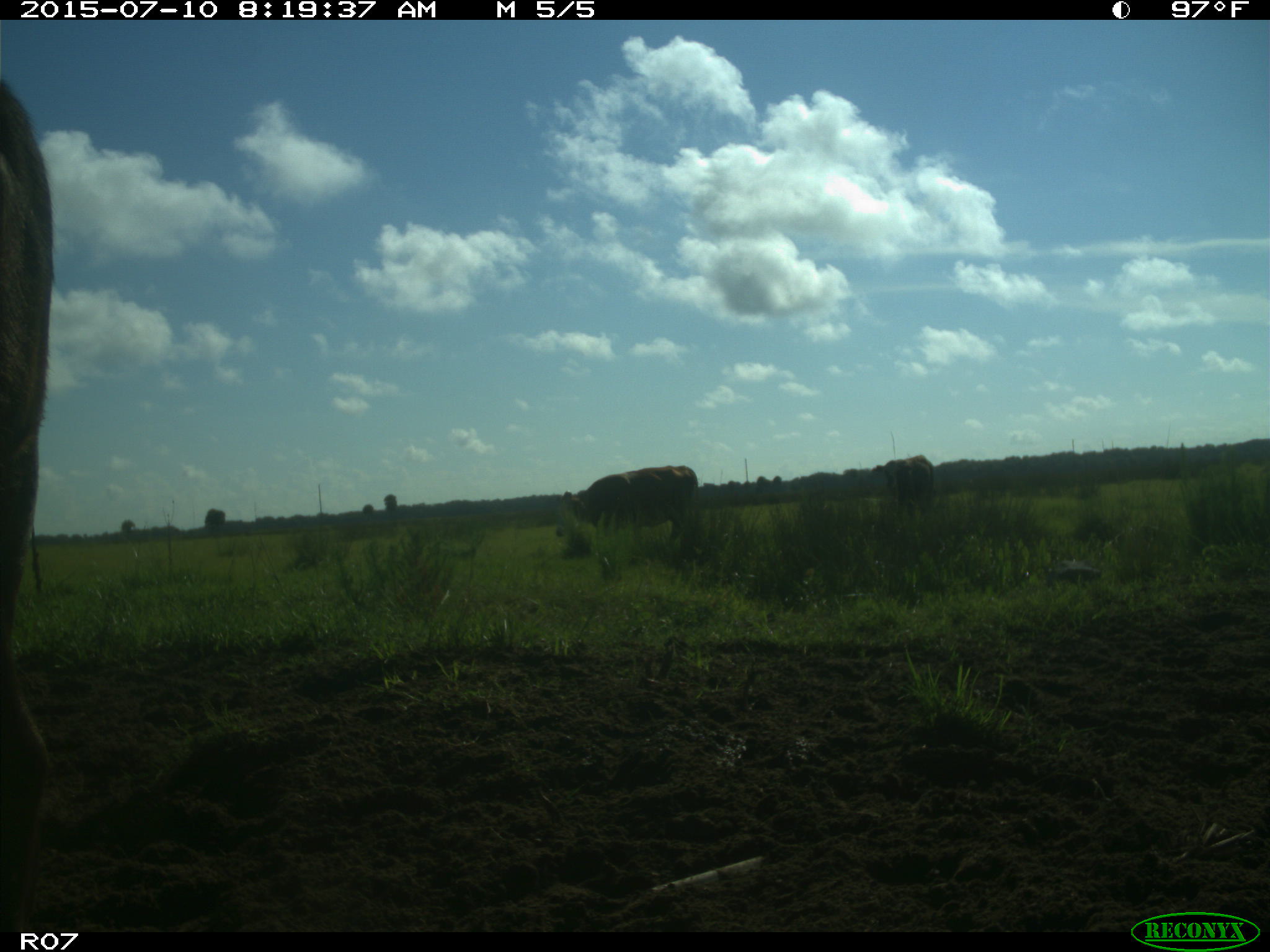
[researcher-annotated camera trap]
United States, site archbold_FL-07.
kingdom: Animalia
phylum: Chordata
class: Mammalia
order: Artiodactyla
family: Bovidae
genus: Bos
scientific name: Bos taurus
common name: domestic cow